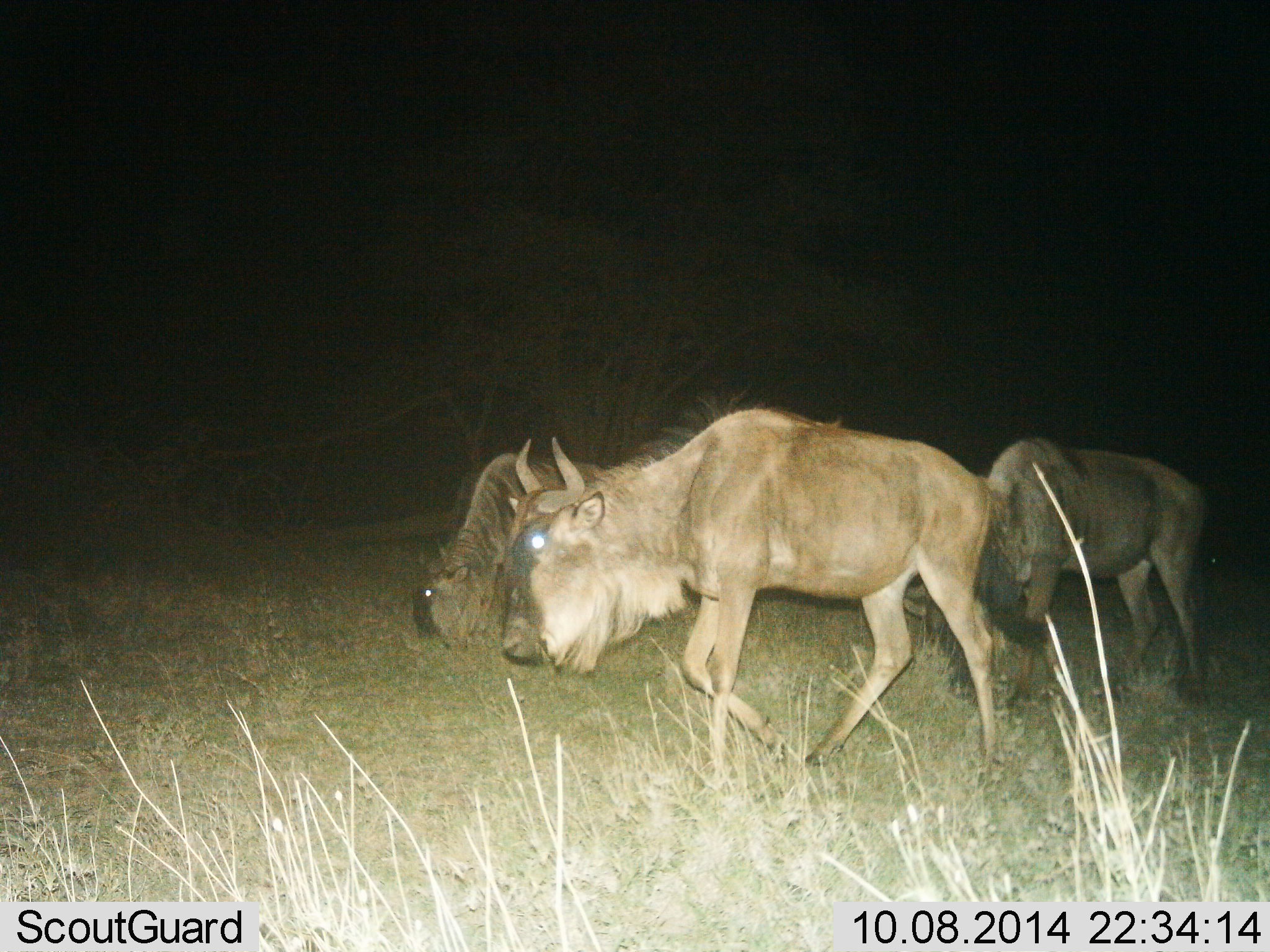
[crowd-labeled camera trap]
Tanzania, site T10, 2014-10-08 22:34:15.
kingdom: Animalia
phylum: Chordata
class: Mammalia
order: Artiodactyla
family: Bovidae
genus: Connochaetes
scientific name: Connochaetes taurinus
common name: blue wildebeest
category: wildebeest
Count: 3.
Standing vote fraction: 0%.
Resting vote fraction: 0%.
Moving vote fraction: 90%.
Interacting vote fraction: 0%.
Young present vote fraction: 0%.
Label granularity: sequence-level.